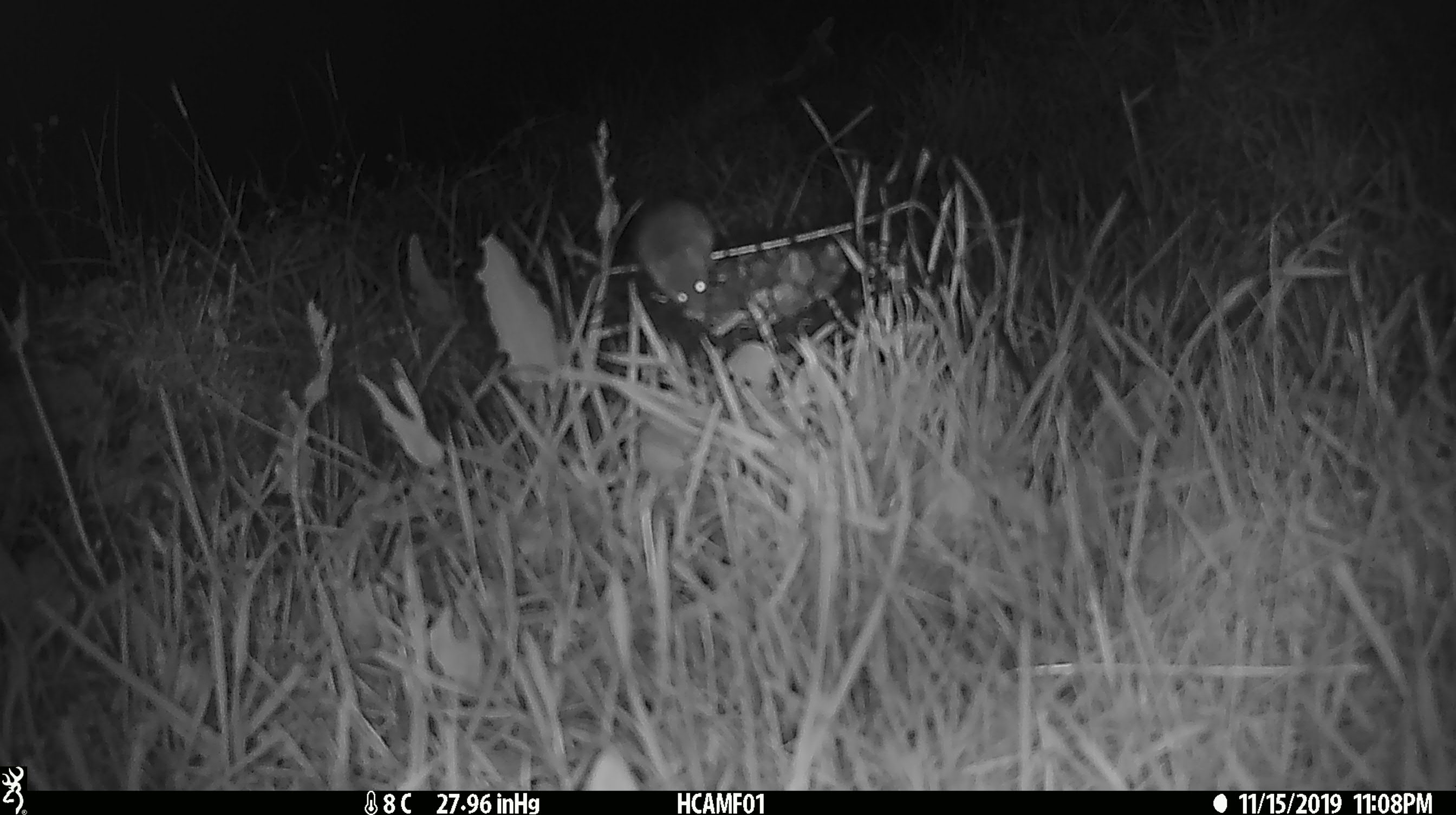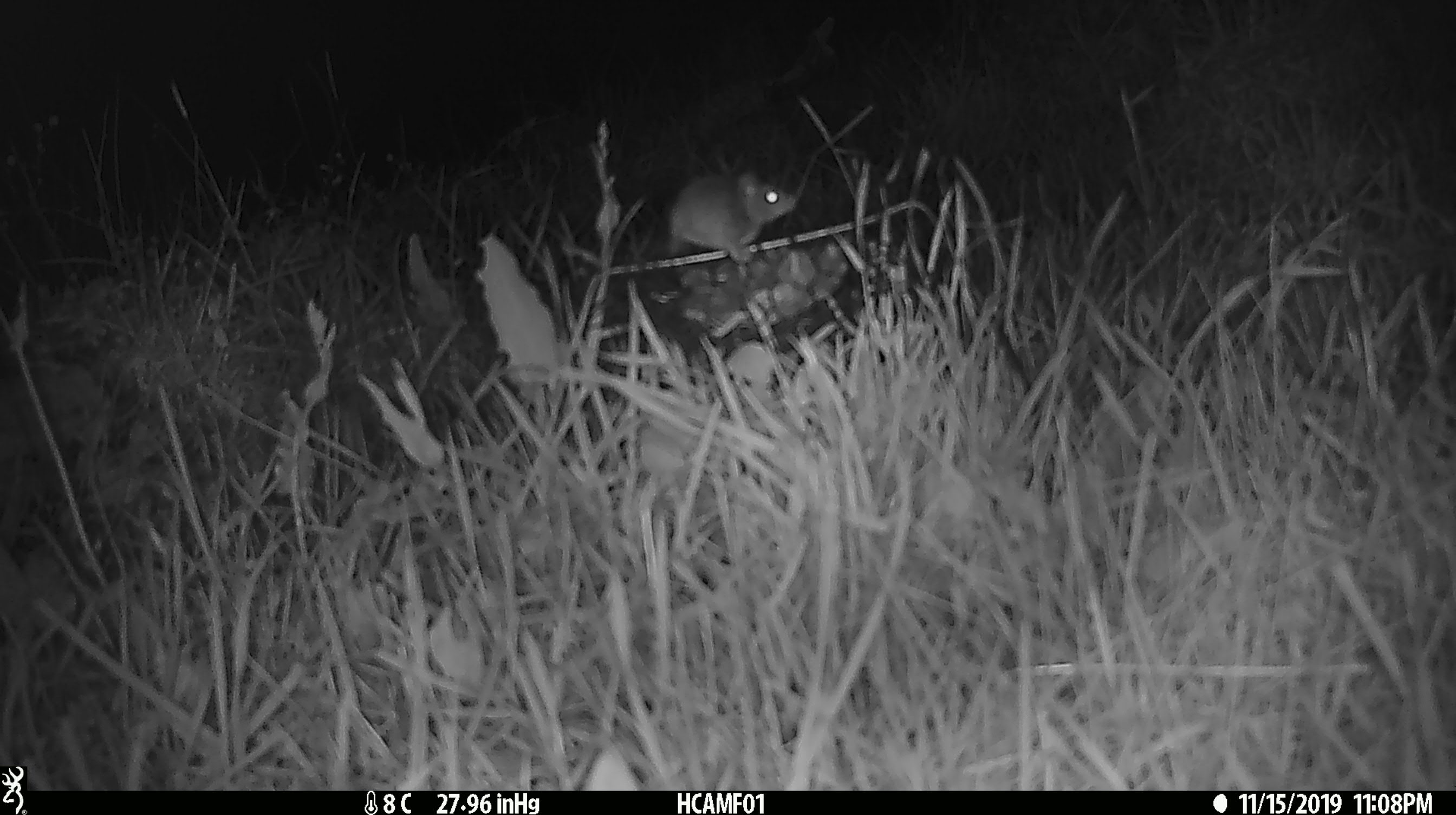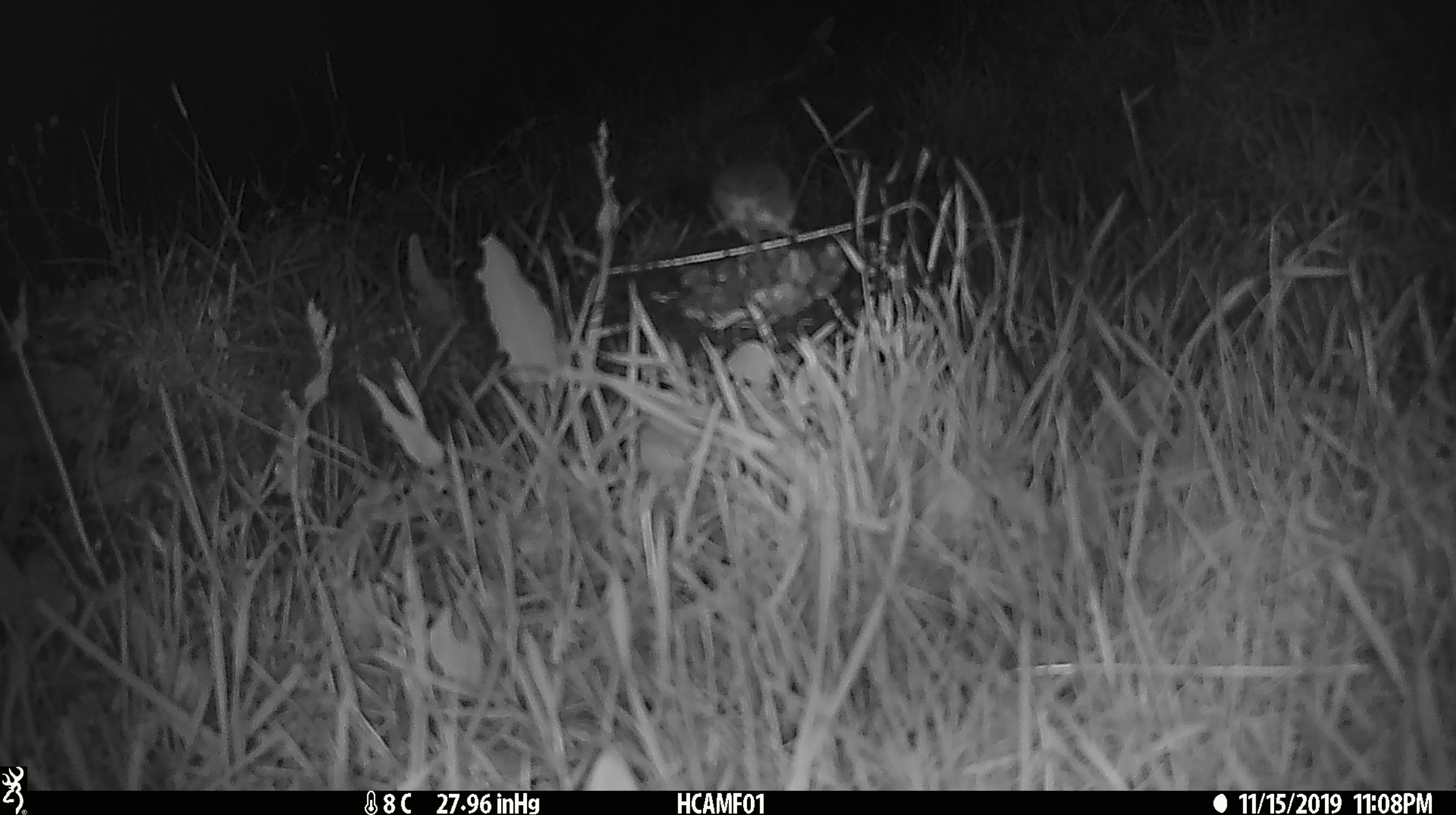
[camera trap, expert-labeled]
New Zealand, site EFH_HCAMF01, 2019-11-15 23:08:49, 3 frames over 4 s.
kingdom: Animalia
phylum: Chordata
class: Mammalia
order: Rodentia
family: Muridae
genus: Mus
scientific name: Mus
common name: mouse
Mouse (Mus).